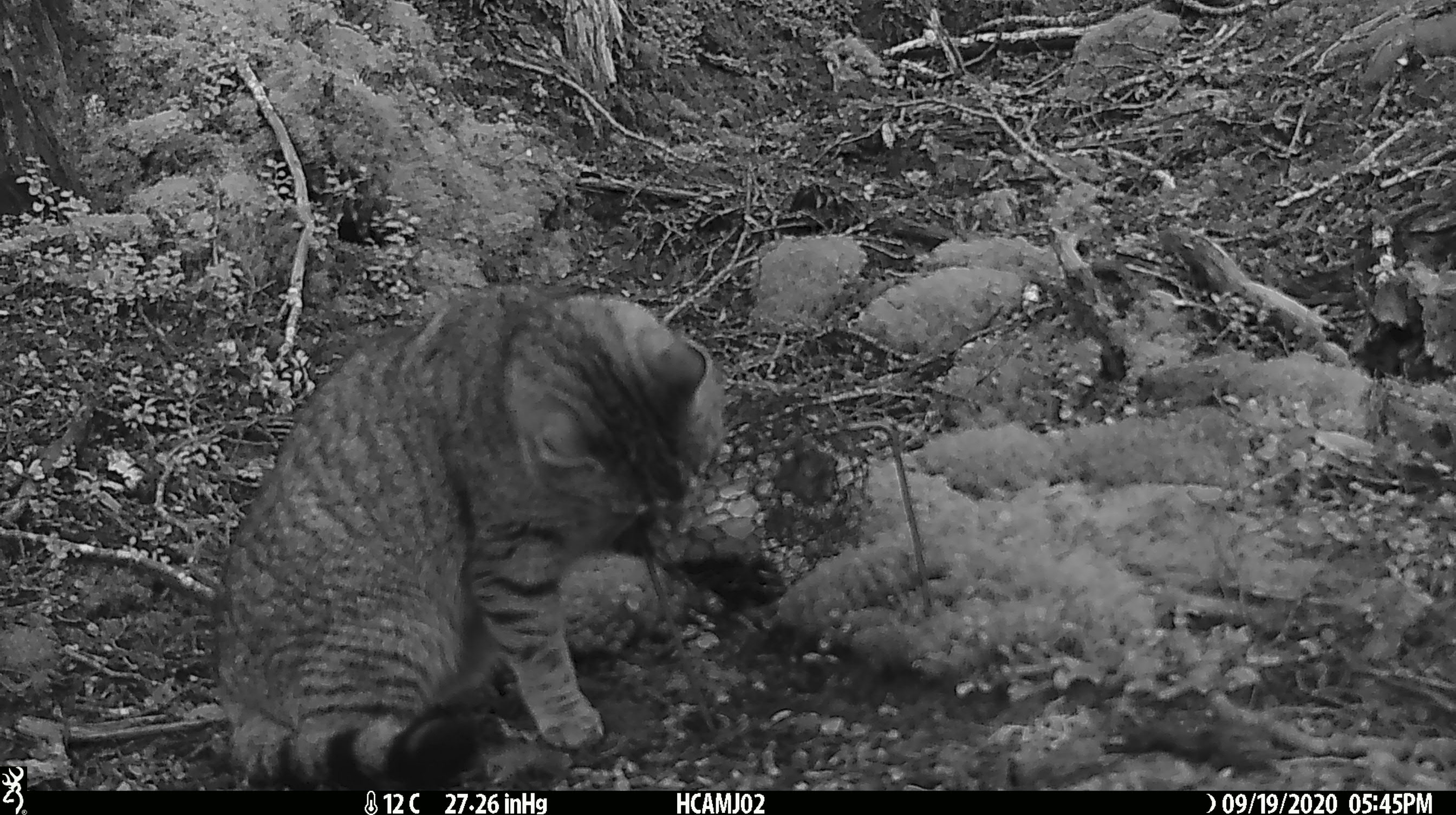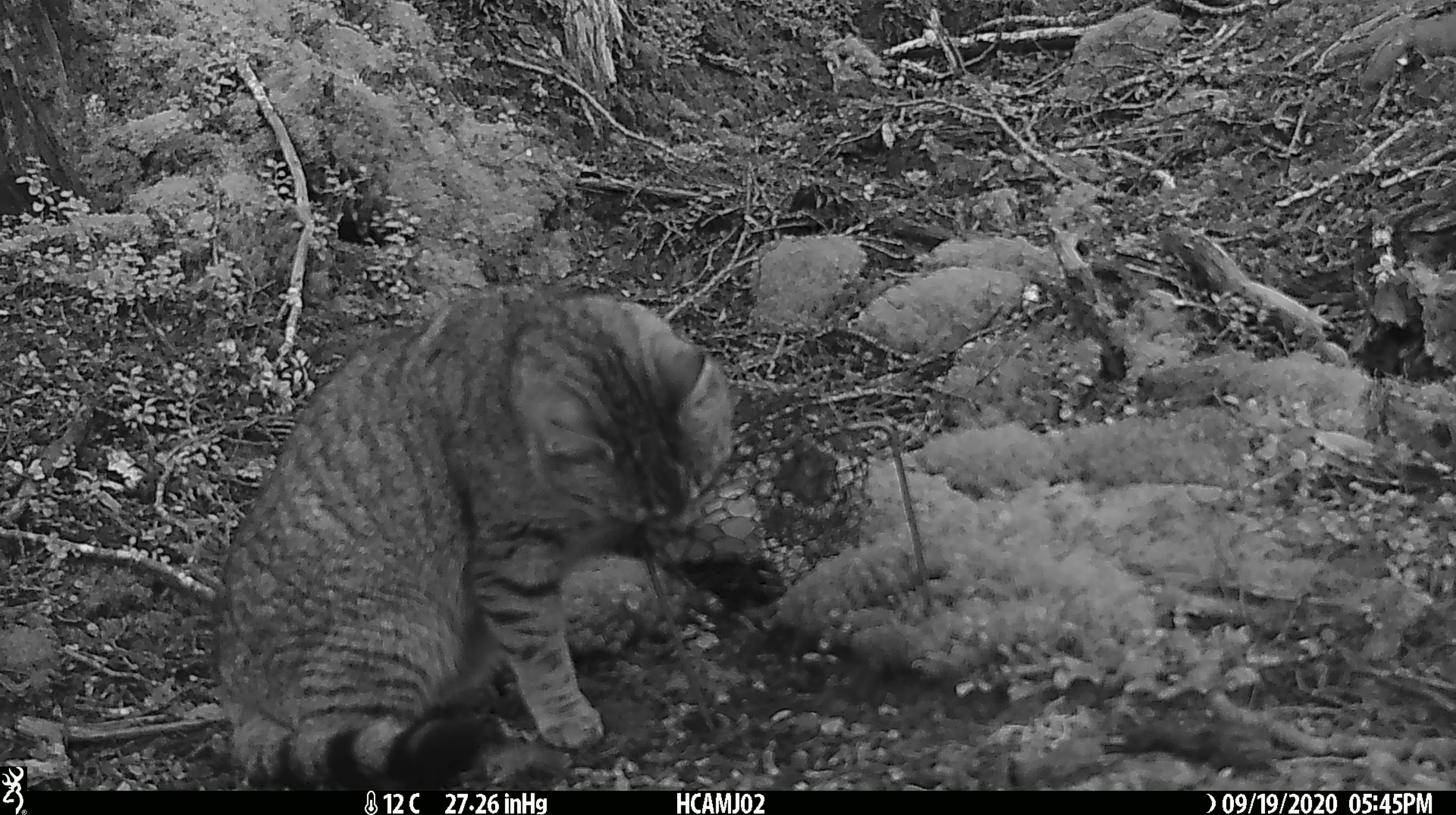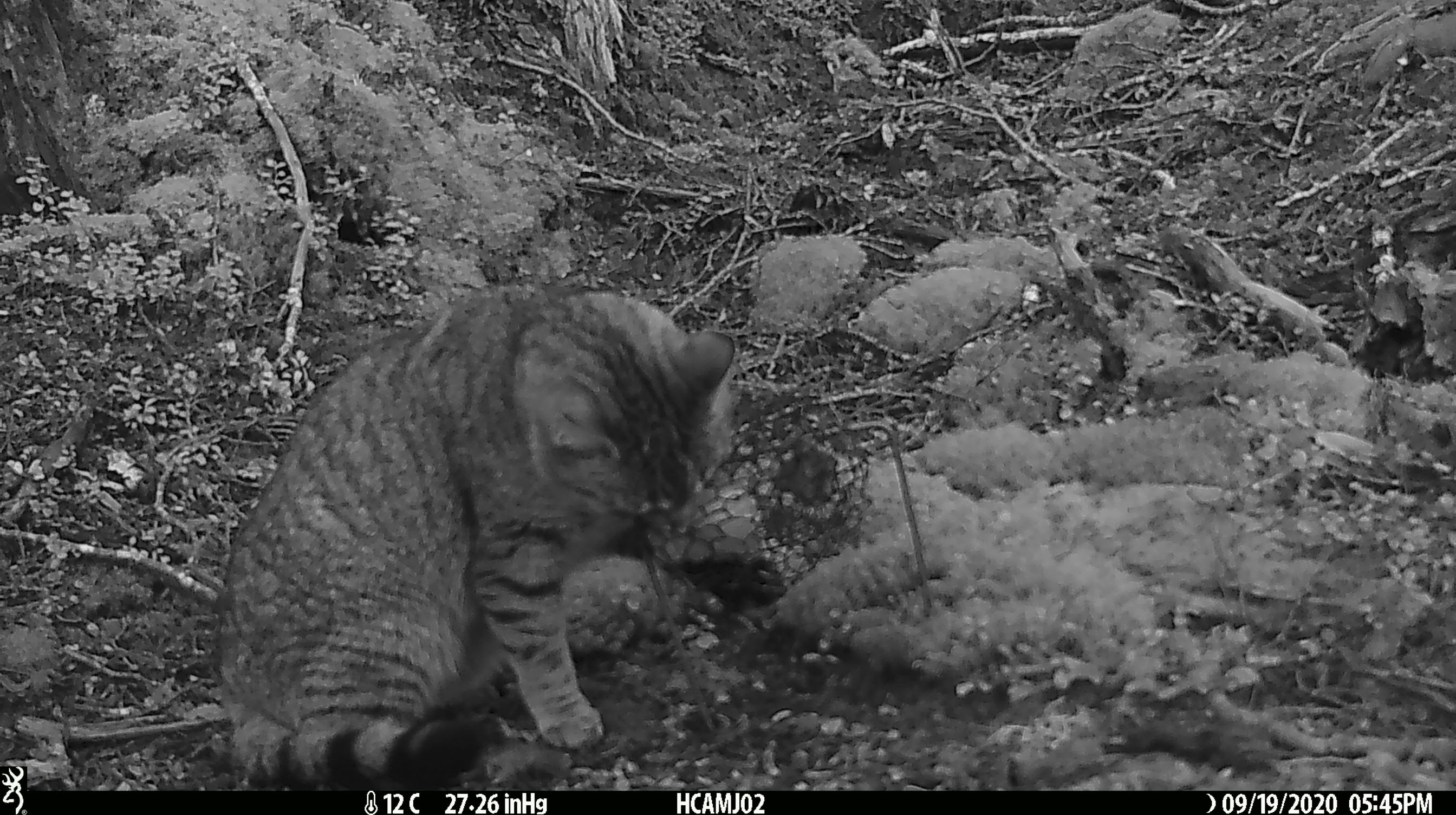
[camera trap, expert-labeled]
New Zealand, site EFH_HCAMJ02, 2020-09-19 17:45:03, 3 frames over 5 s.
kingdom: Animalia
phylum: Chordata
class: Mammalia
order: Carnivora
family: Felidae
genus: Felis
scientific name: Felis catus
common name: domestic cat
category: cat